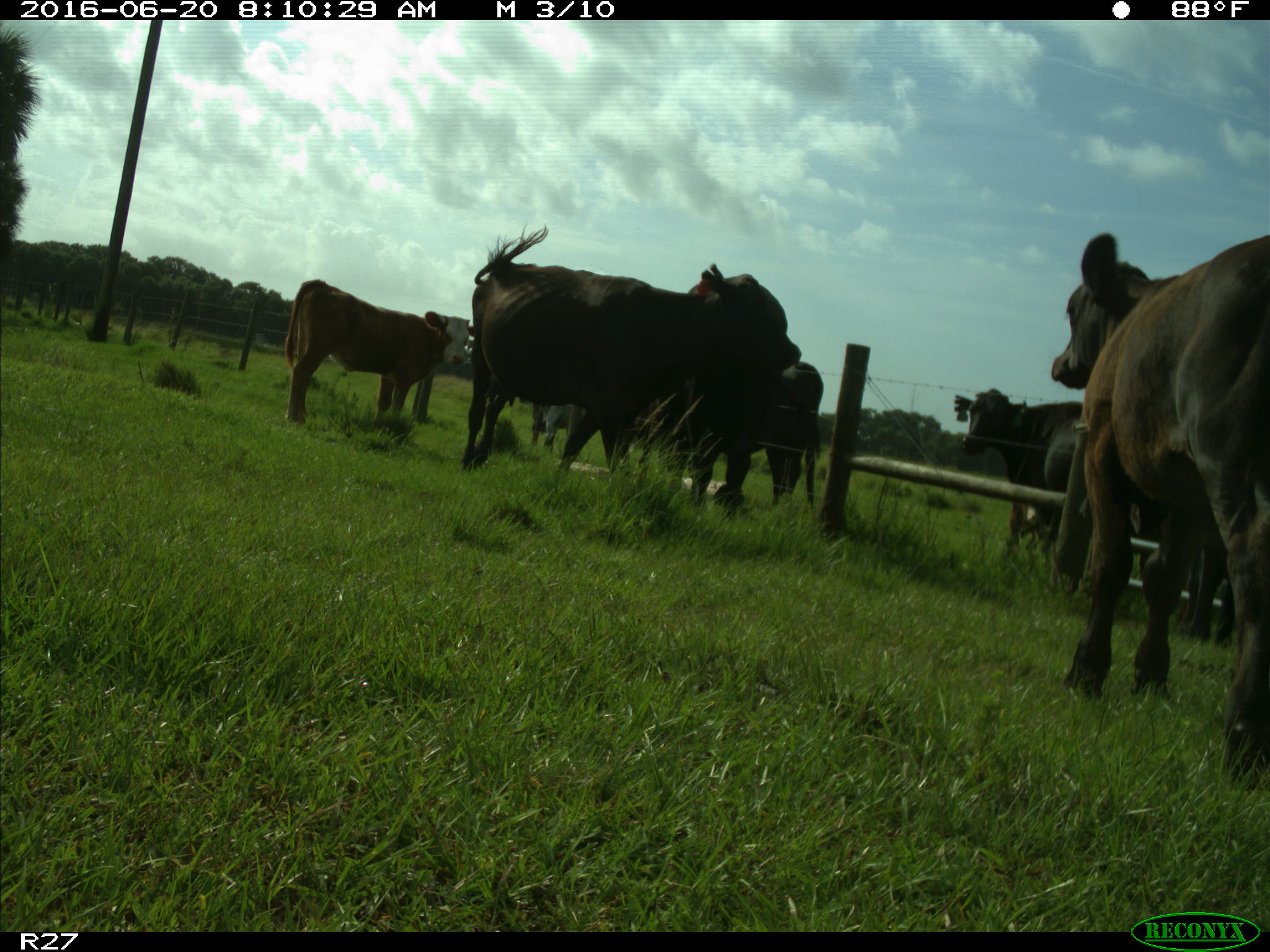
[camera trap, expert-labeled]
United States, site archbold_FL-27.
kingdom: Animalia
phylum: Chordata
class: Mammalia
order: Artiodactyla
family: Bovidae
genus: Bos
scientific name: Bos taurus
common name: domestic cow